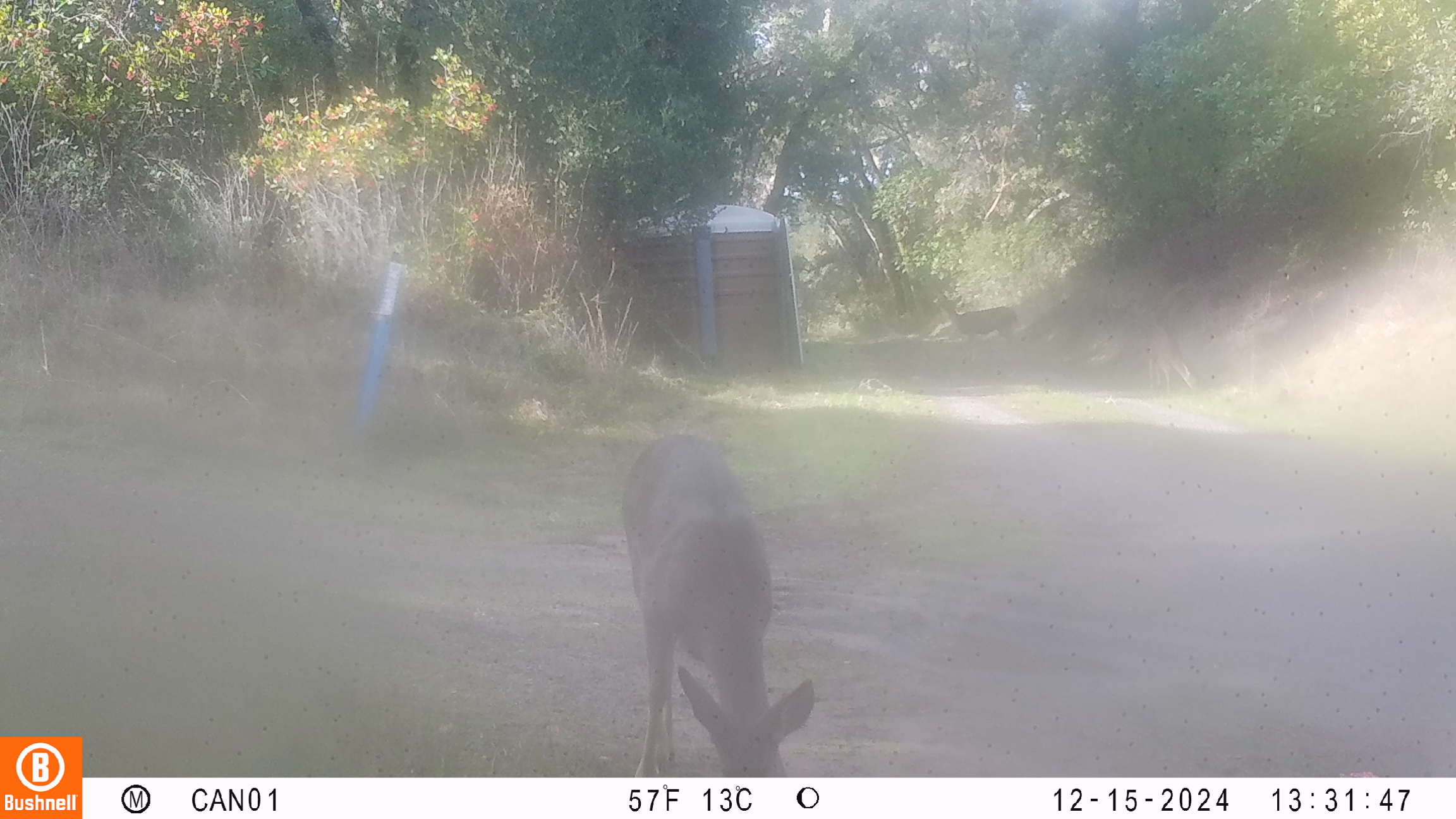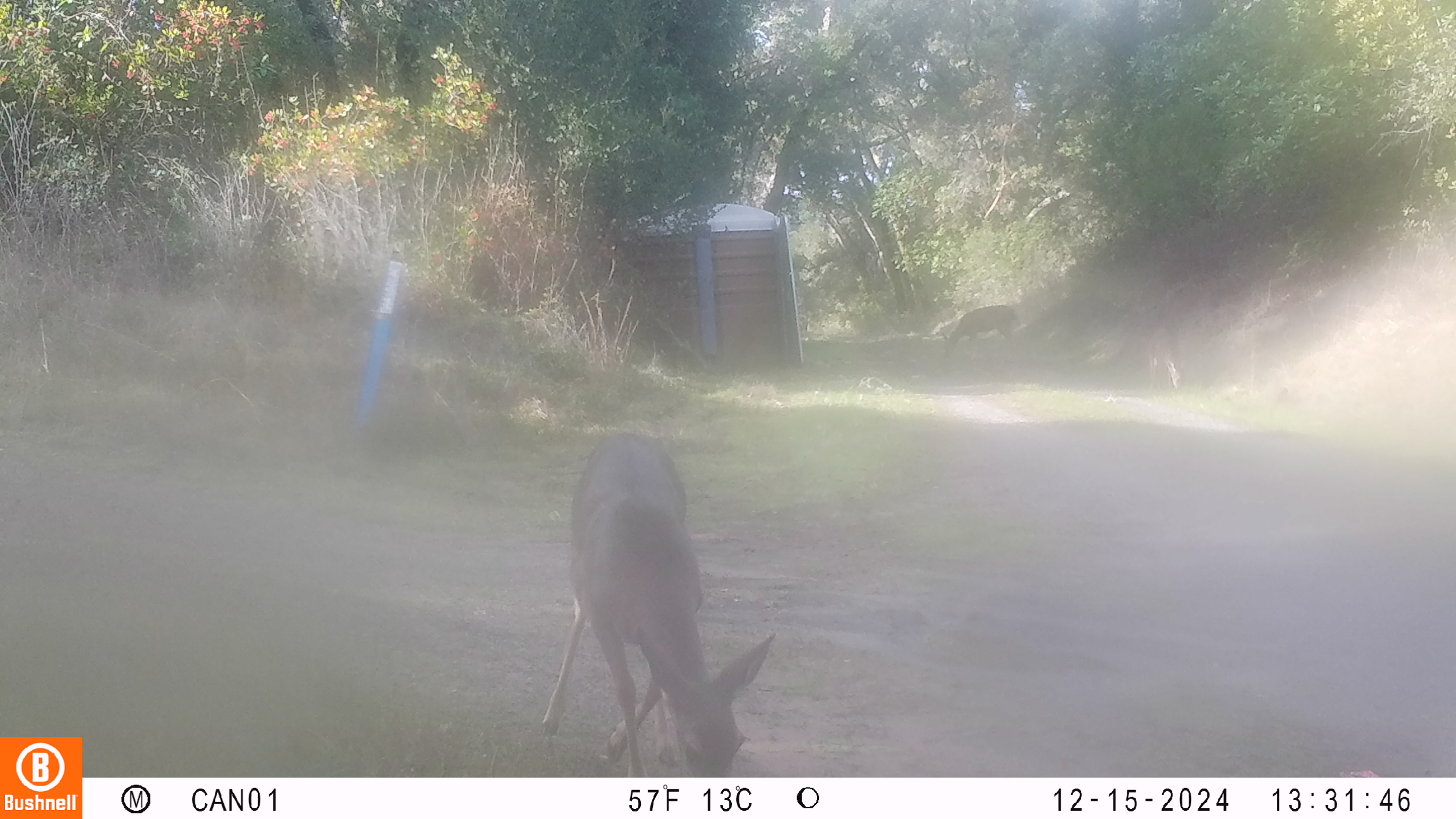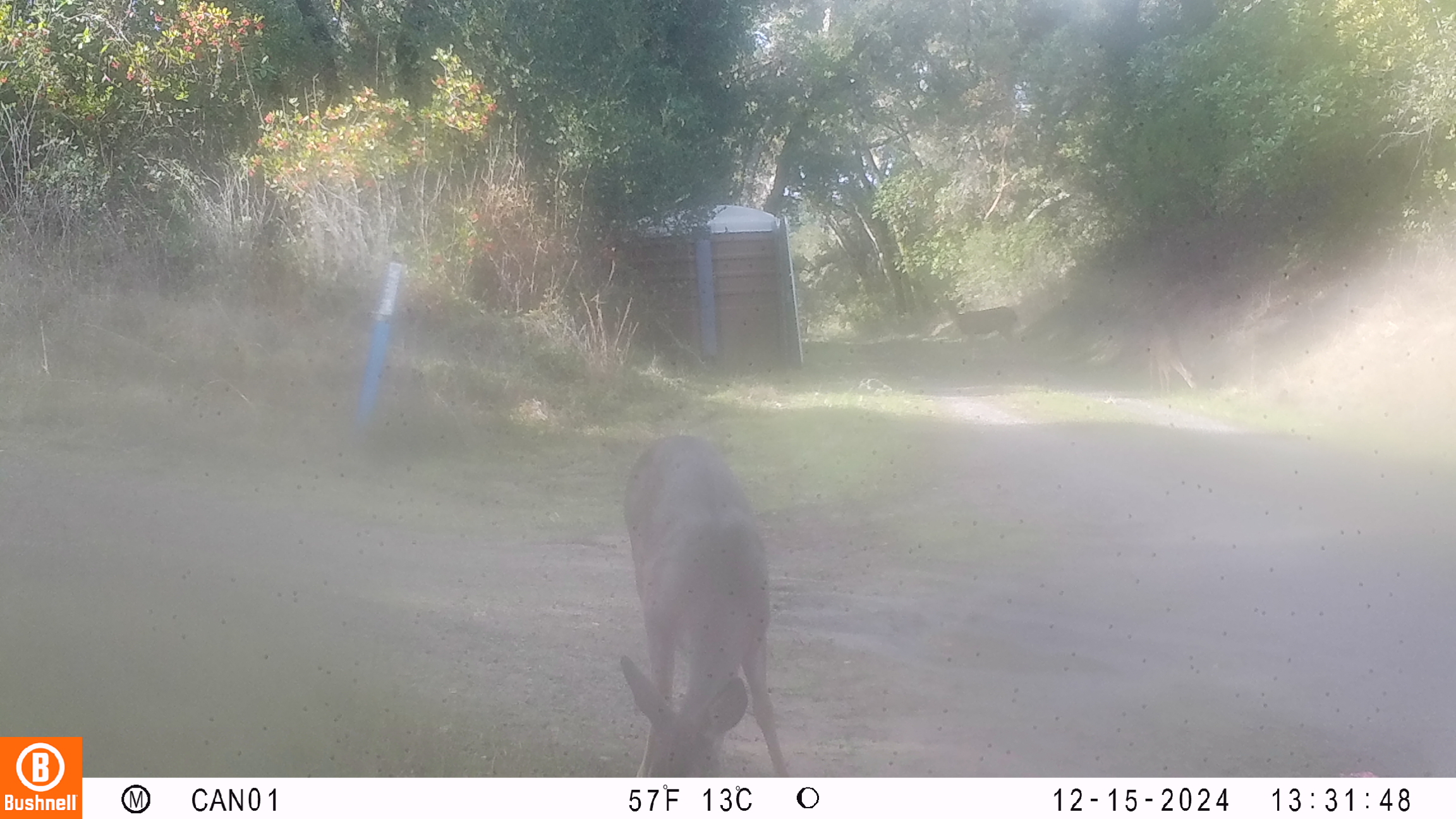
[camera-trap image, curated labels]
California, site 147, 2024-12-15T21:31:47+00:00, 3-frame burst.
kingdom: Animalia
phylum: Chordata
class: Mammalia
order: Artiodactyla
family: Cervidae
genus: Odocoileus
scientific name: Odocoileus hemionus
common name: mule deer